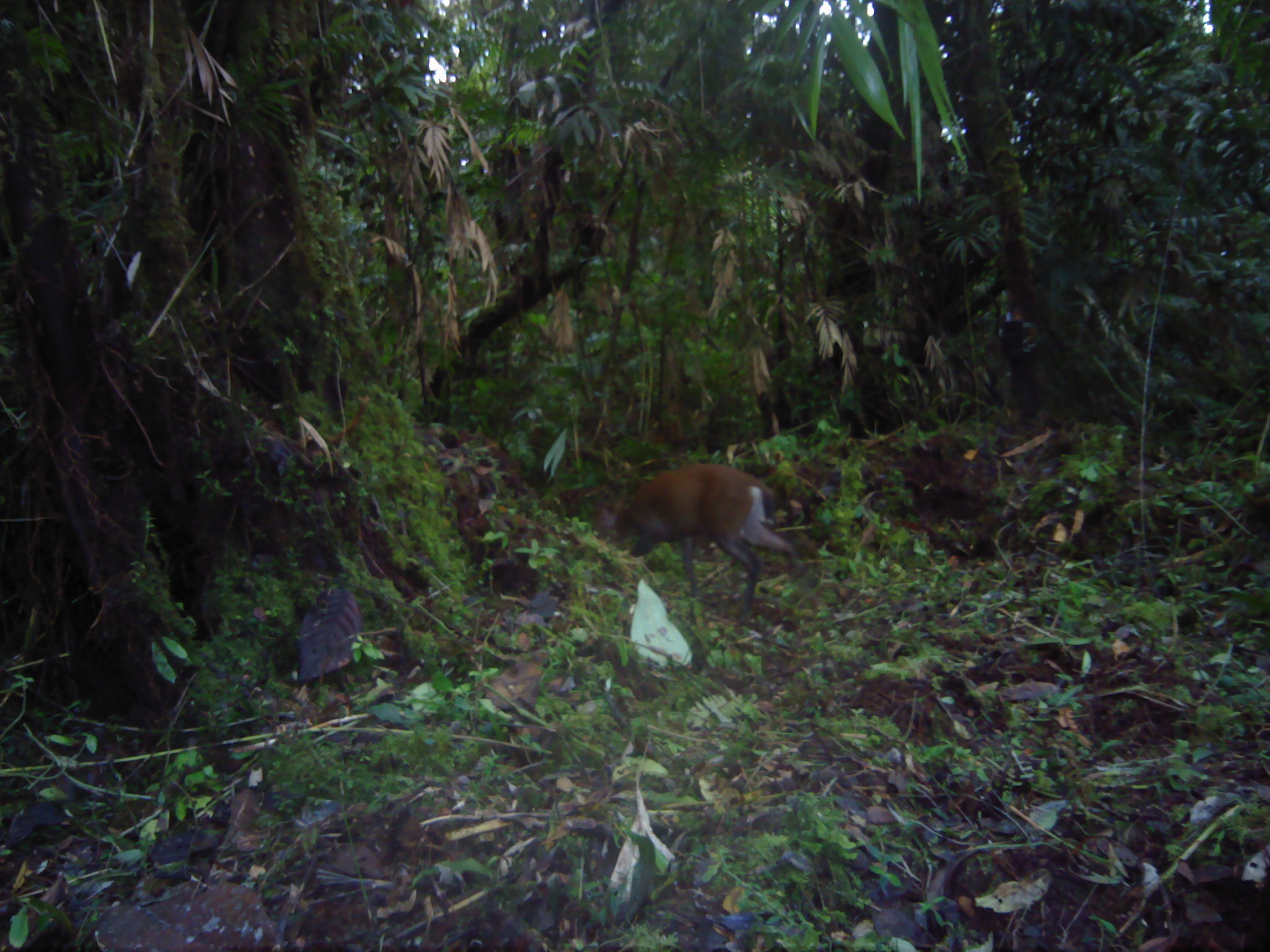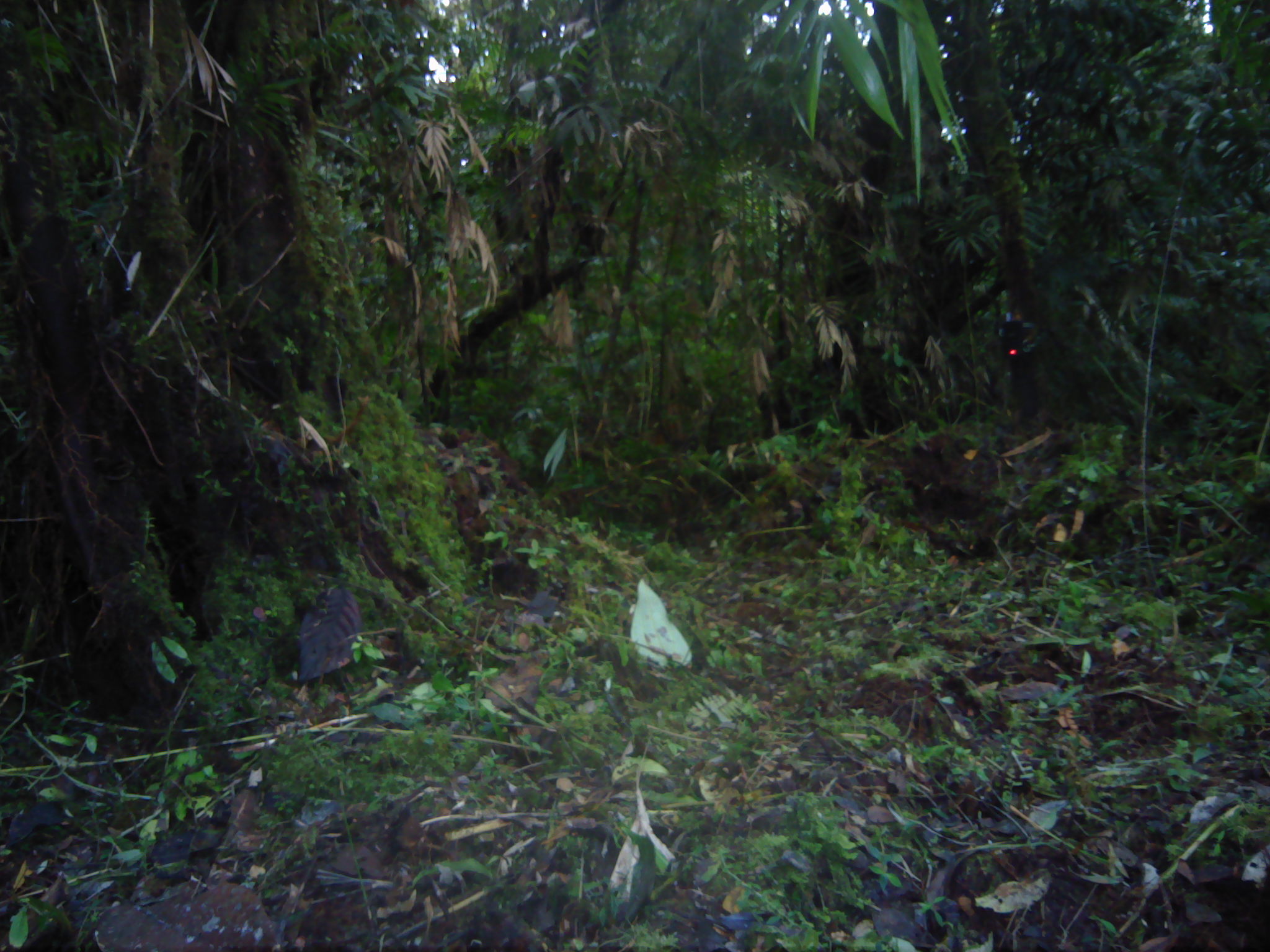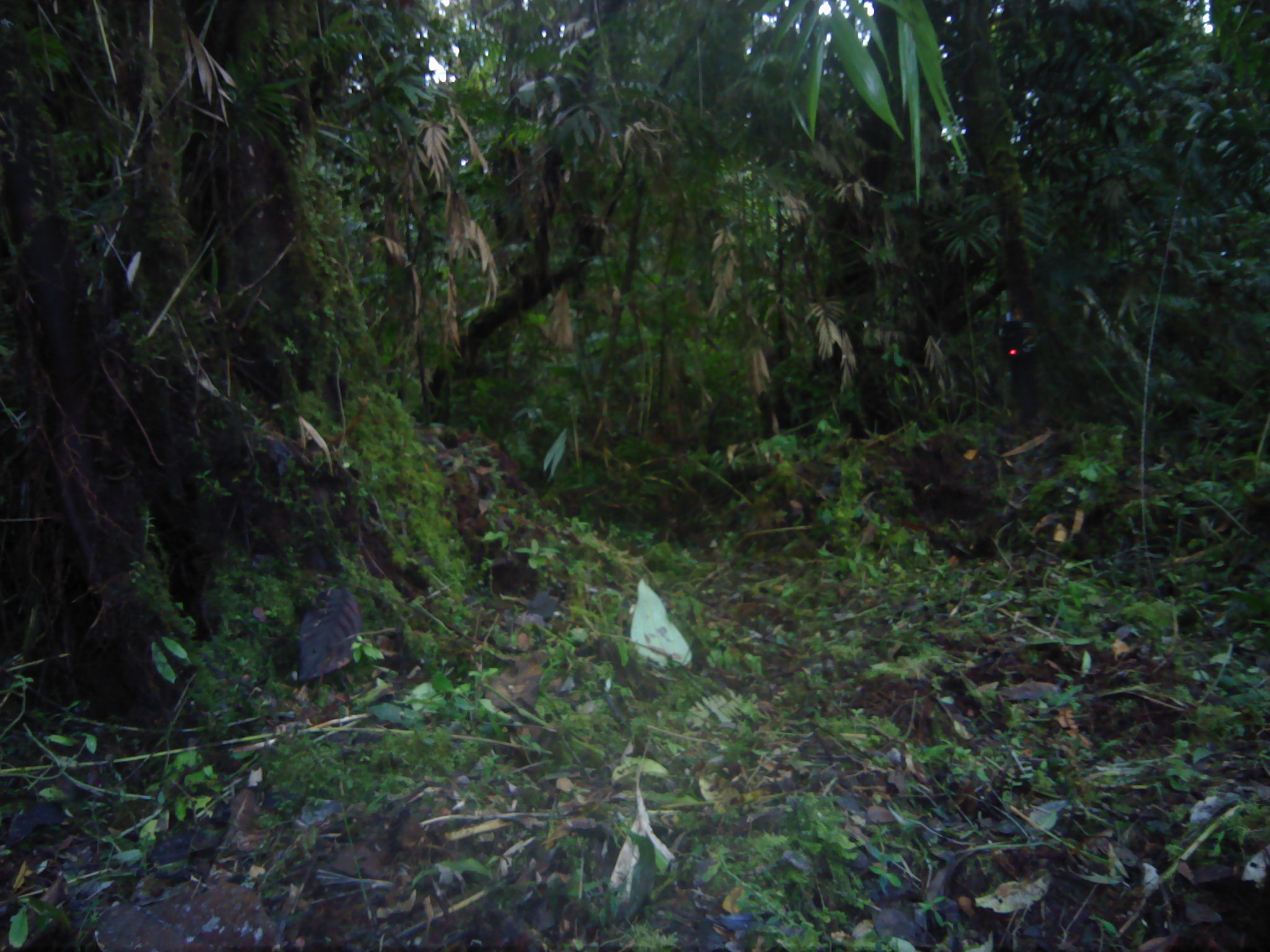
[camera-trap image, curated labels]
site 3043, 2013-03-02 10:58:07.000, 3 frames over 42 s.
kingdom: Animalia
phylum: Chordata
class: Mammalia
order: Artiodactyla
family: Cervidae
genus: Muntiacus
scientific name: Muntiacus muntjak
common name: southern red muntjac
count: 1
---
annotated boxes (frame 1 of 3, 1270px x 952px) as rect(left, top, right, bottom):
muntiacus muntjak: rect(590, 463, 803, 624)